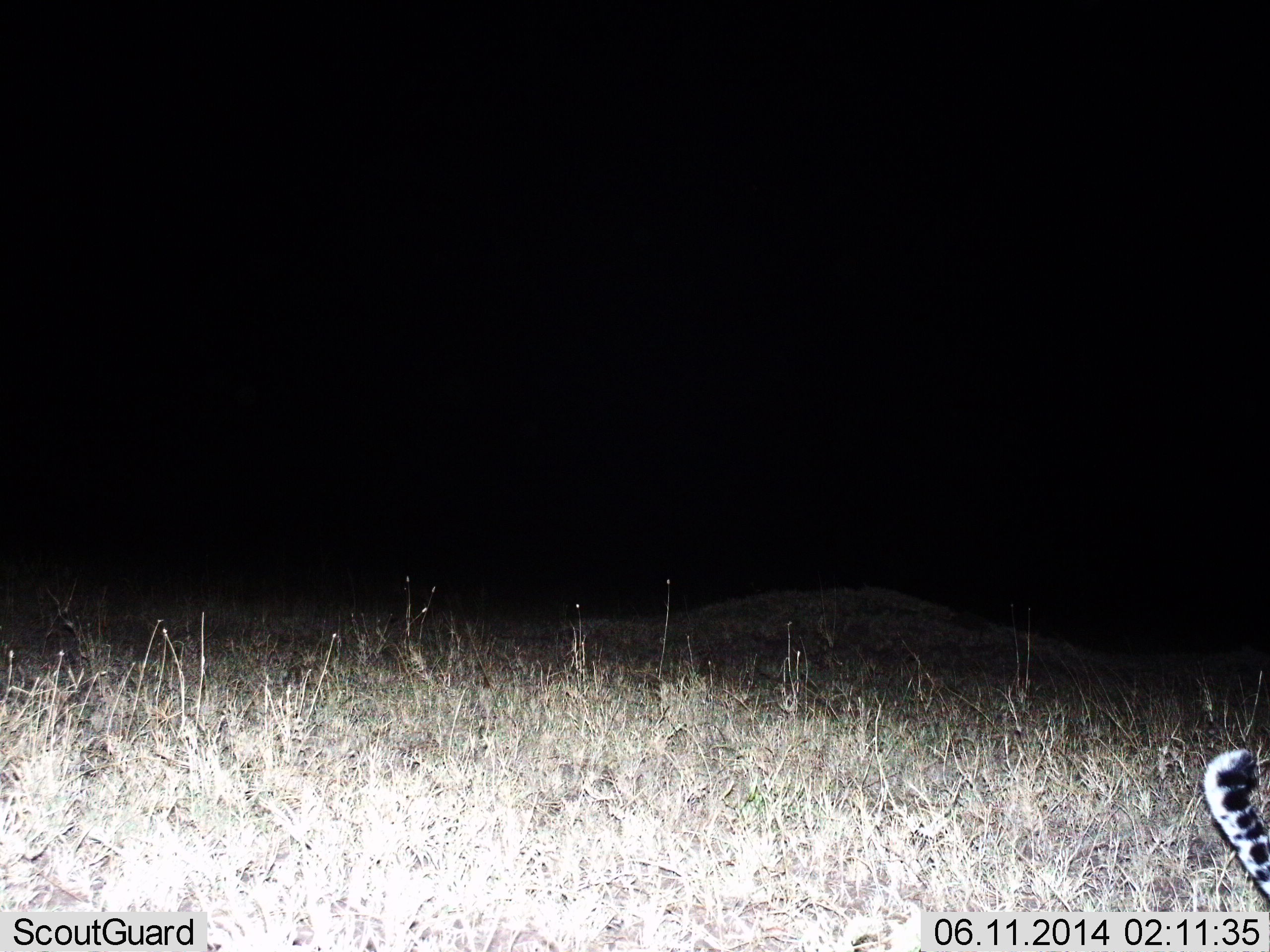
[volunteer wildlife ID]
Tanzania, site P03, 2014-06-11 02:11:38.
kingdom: Animalia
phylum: Chordata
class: Mammalia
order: Carnivora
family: Felidae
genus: Panthera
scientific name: Panthera pardus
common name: leopard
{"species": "leopard (Panthera pardus)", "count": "1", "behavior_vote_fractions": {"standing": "40%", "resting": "10%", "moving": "50%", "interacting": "0%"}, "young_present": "0%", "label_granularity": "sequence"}